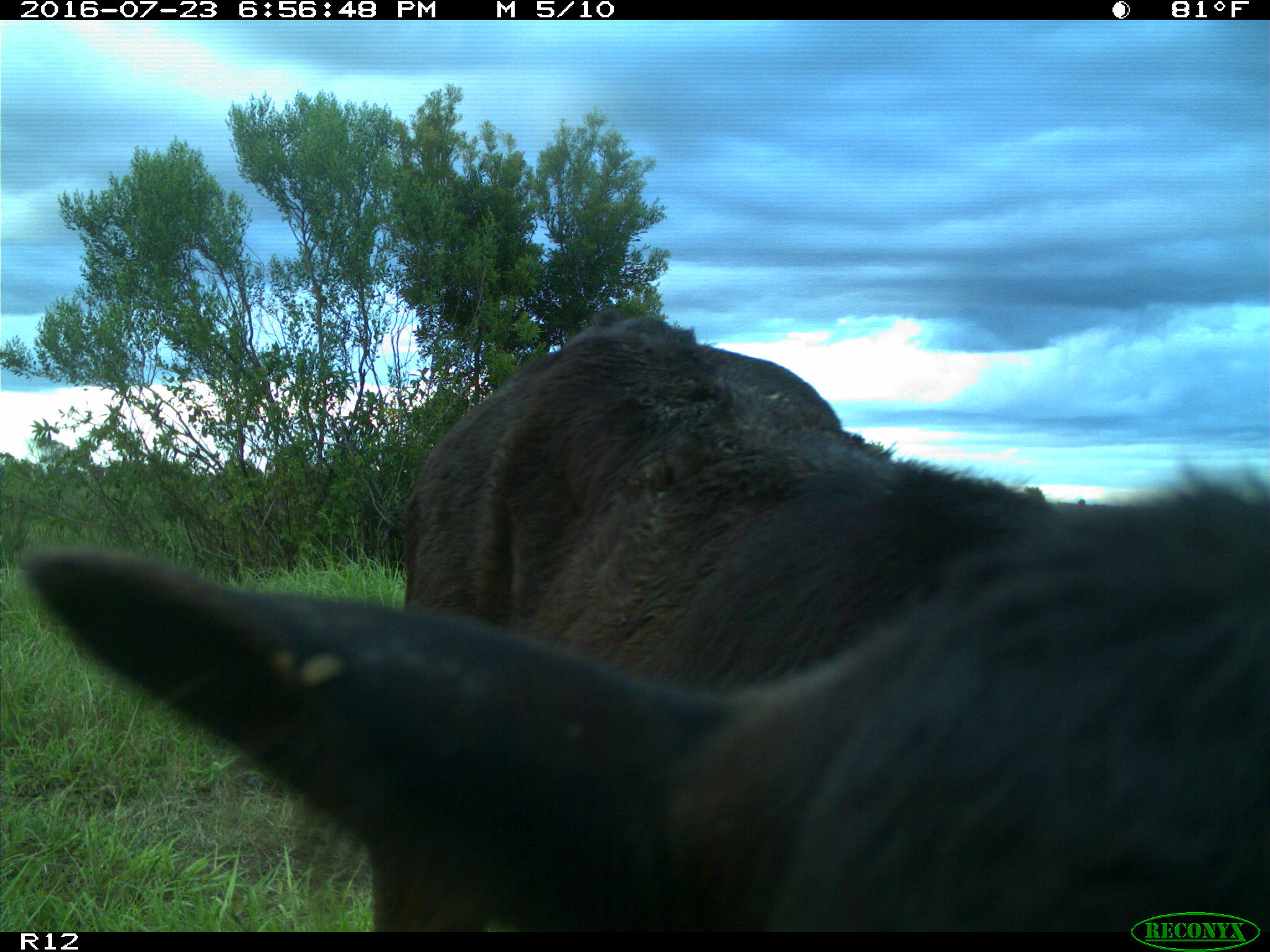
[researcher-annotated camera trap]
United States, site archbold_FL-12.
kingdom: Animalia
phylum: Chordata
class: Mammalia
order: Artiodactyla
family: Bovidae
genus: Bos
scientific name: Bos taurus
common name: domestic cow